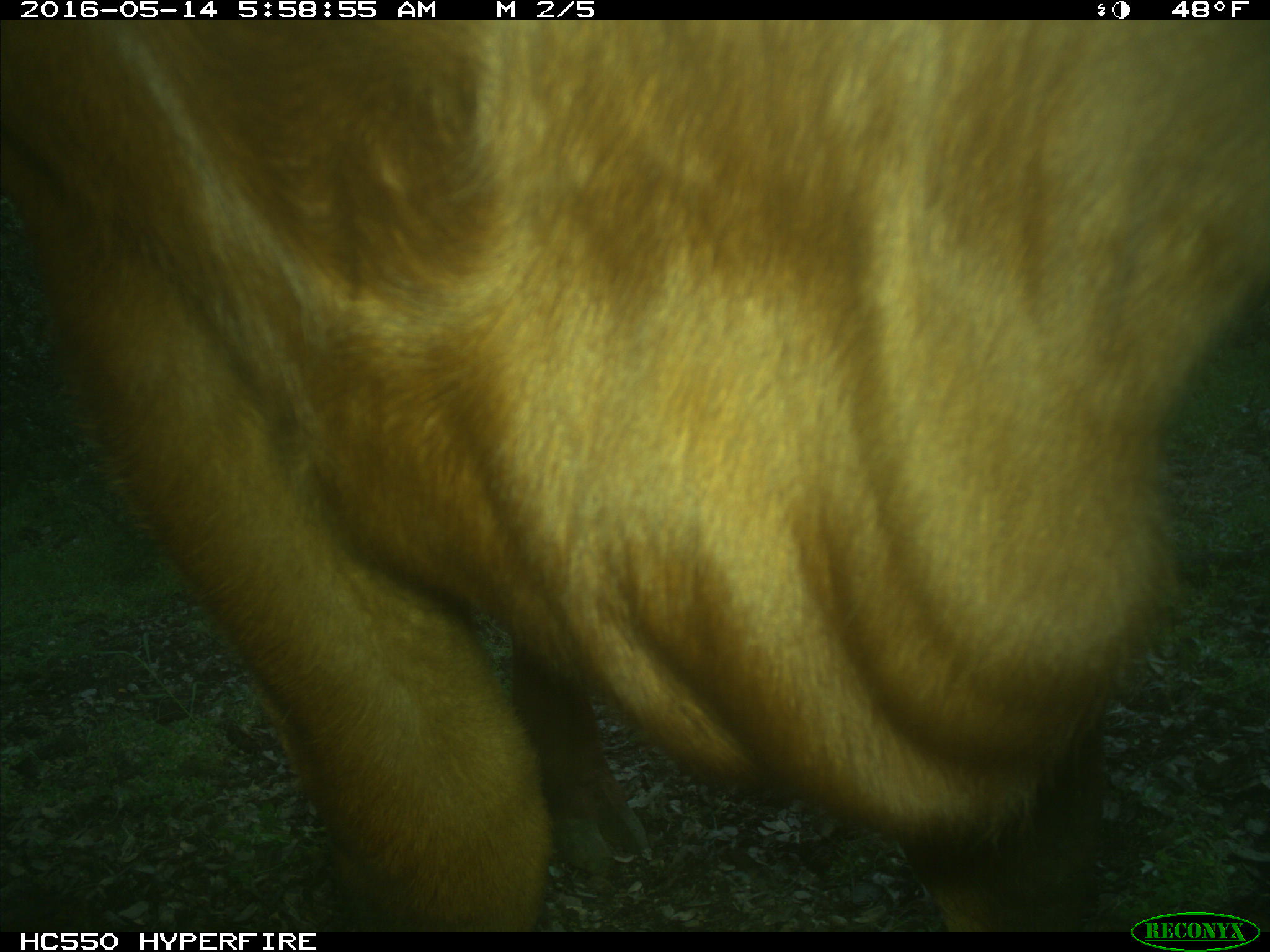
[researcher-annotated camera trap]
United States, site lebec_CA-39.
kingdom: Animalia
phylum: Chordata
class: Mammalia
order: Artiodactyla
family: Bovidae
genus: Bos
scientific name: Bos taurus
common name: domestic cow